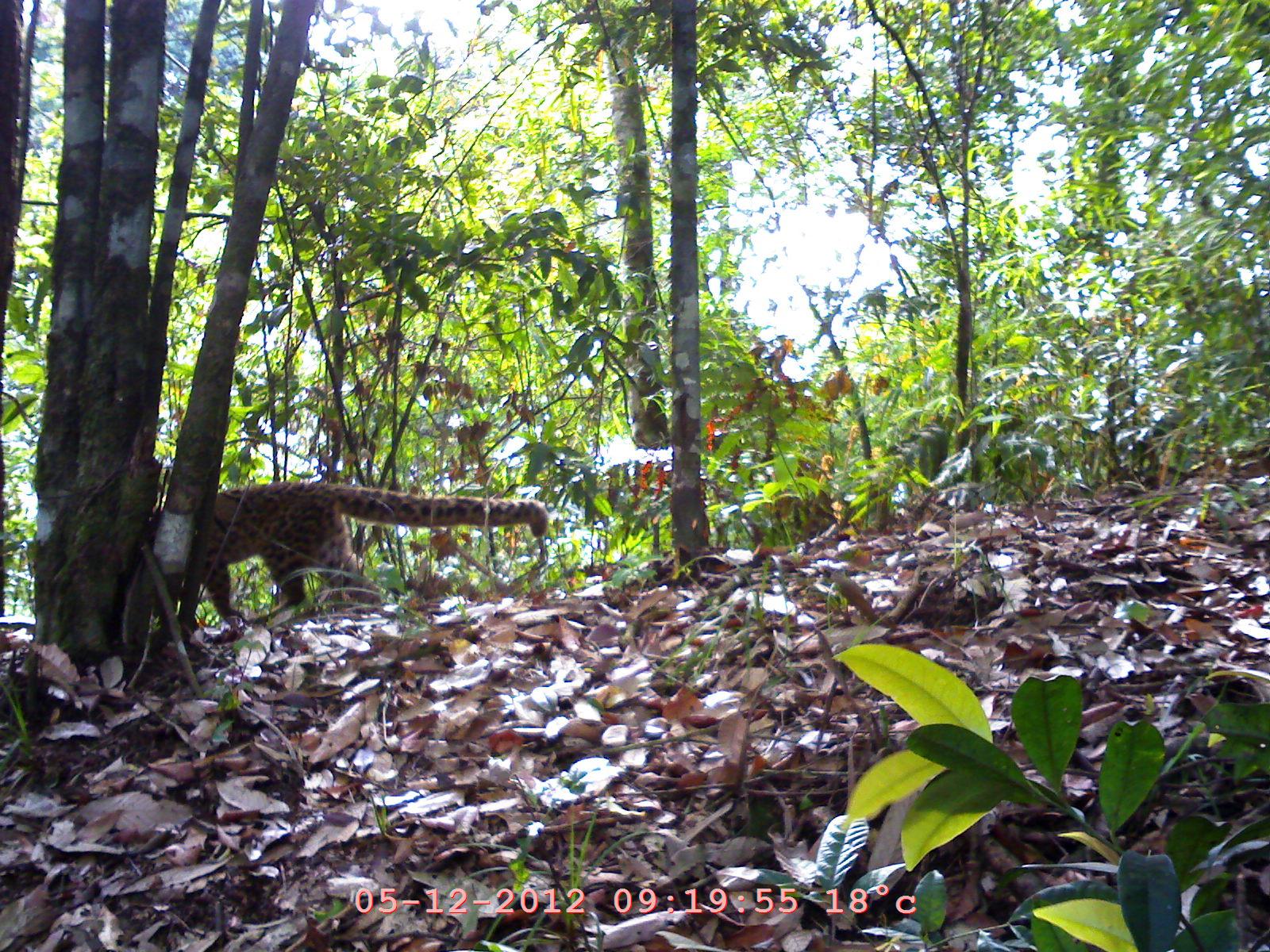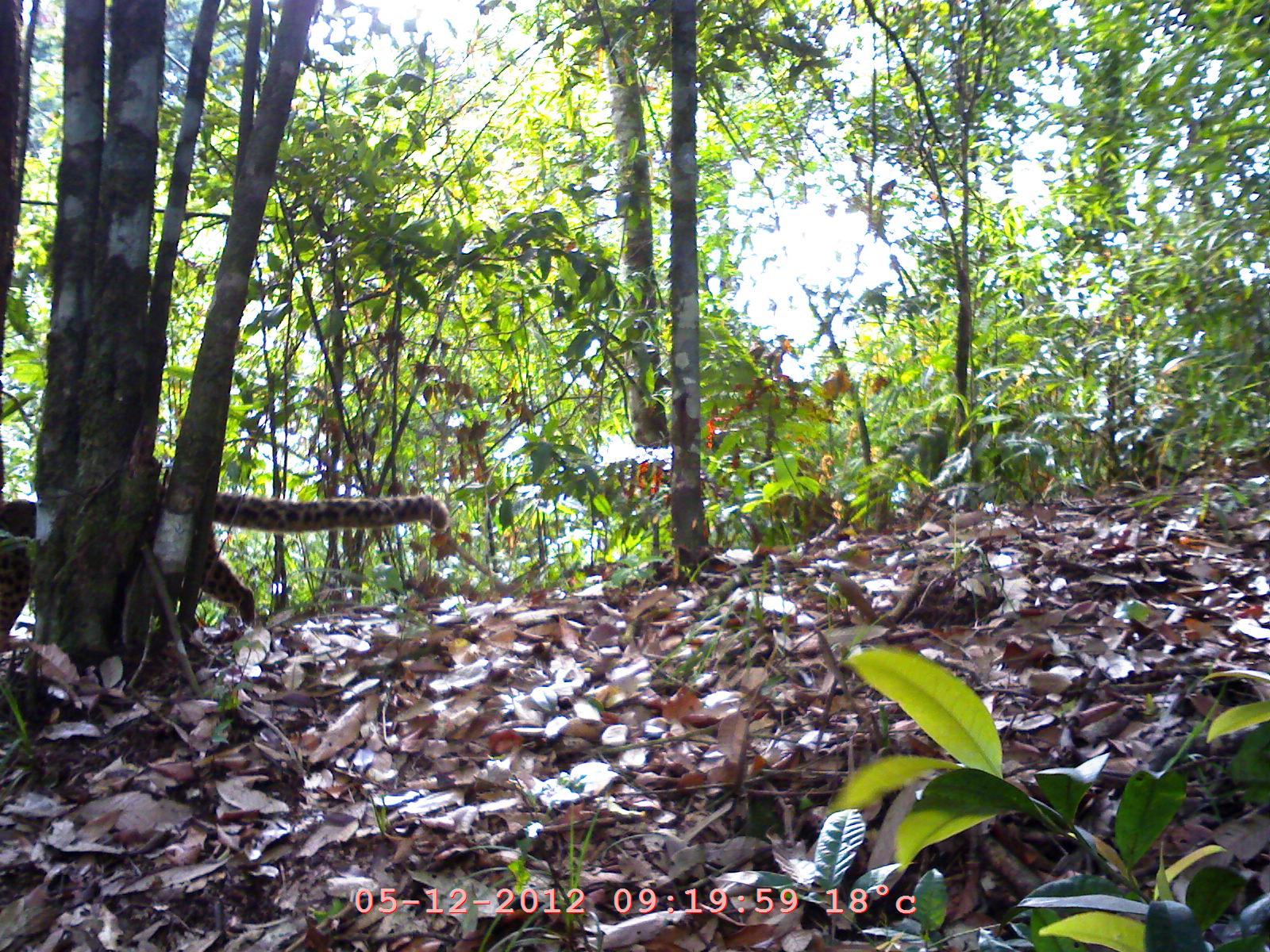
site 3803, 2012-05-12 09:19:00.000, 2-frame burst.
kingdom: Animalia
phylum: Chordata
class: Mammalia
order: Carnivora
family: Felidae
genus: Pardofelis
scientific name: Pardofelis marmorata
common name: marbled cat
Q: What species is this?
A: Pardofelis marmorata (marbled cat).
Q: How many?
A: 1.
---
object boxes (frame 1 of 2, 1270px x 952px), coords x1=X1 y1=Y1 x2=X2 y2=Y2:
pardofelis marmorata: x1=199 y1=477 x2=548 y2=626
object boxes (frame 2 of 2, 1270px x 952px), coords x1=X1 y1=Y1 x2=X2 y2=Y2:
pardofelis marmorata: x1=0 y1=489 x2=450 y2=661